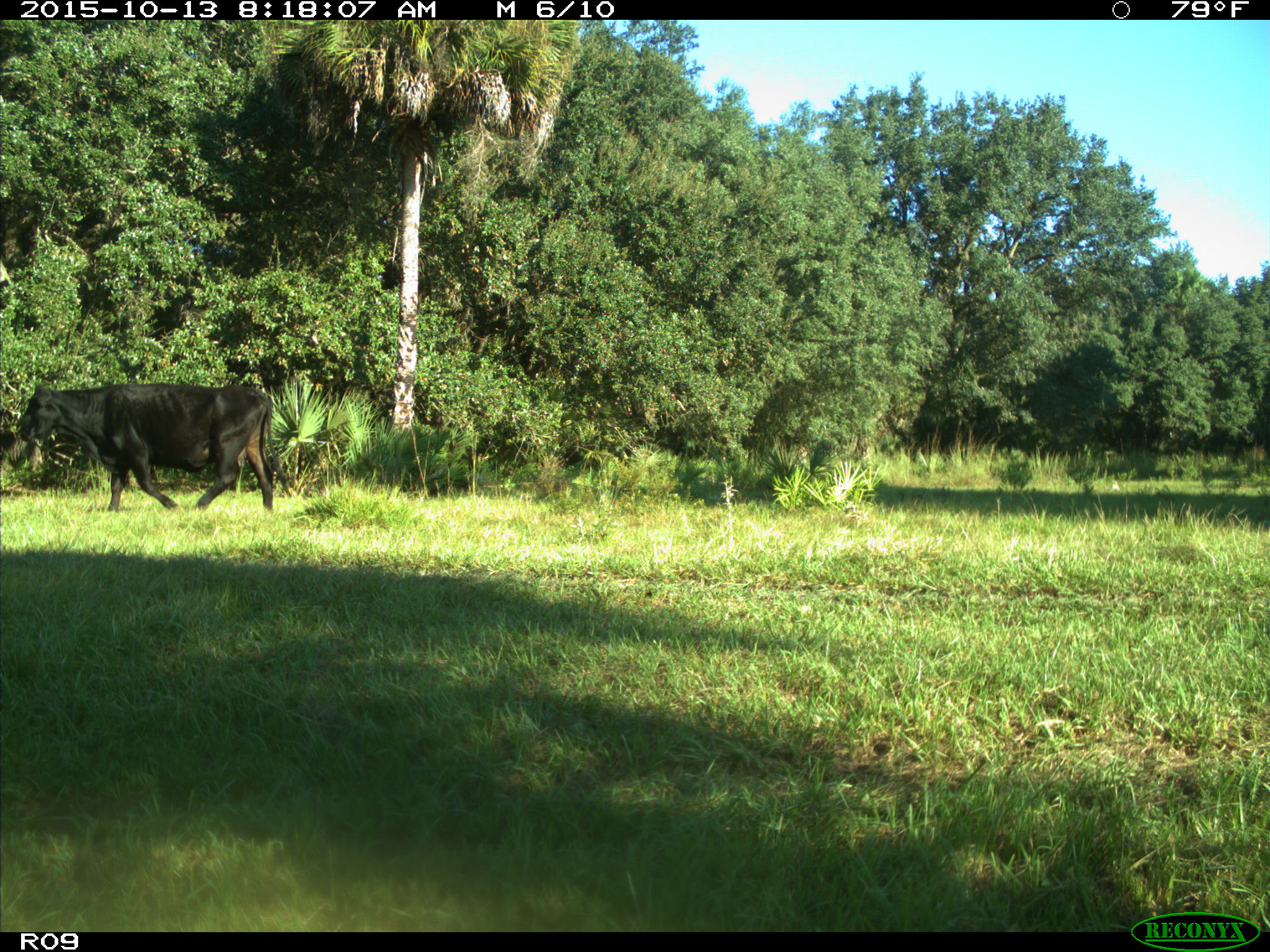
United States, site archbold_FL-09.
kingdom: Animalia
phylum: Chordata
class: Mammalia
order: Artiodactyla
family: Bovidae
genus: Bos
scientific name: Bos taurus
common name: domestic cow